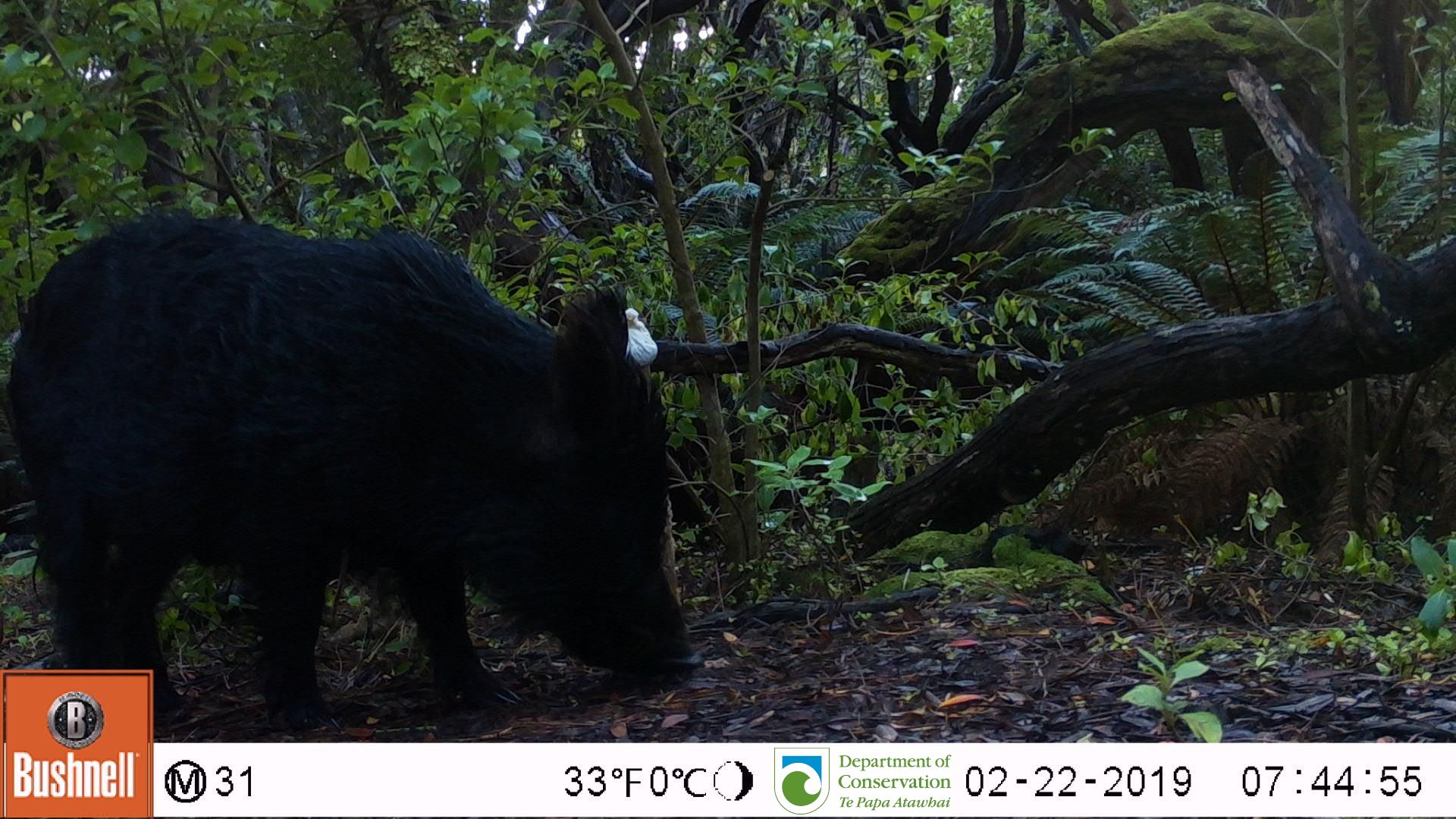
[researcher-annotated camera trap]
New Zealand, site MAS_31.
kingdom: Animalia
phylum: Chordata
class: Mammalia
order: Artiodactyla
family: Suidae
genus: Sus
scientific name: Sus scrofa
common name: pig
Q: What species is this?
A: Pig (Sus scrofa).